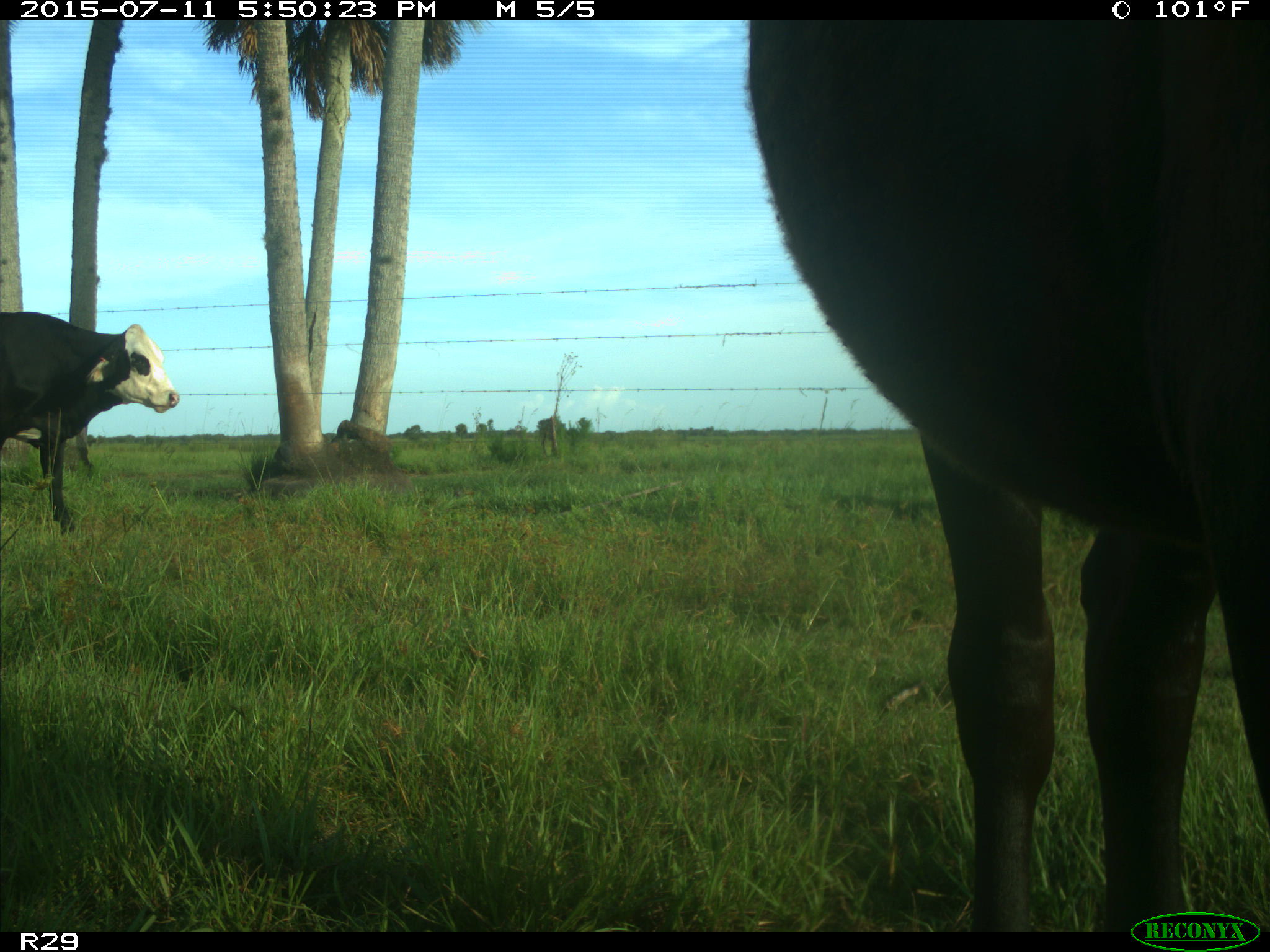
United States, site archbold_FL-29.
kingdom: Animalia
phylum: Chordata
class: Mammalia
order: Artiodactyla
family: Bovidae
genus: Bos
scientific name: Bos taurus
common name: domestic cow